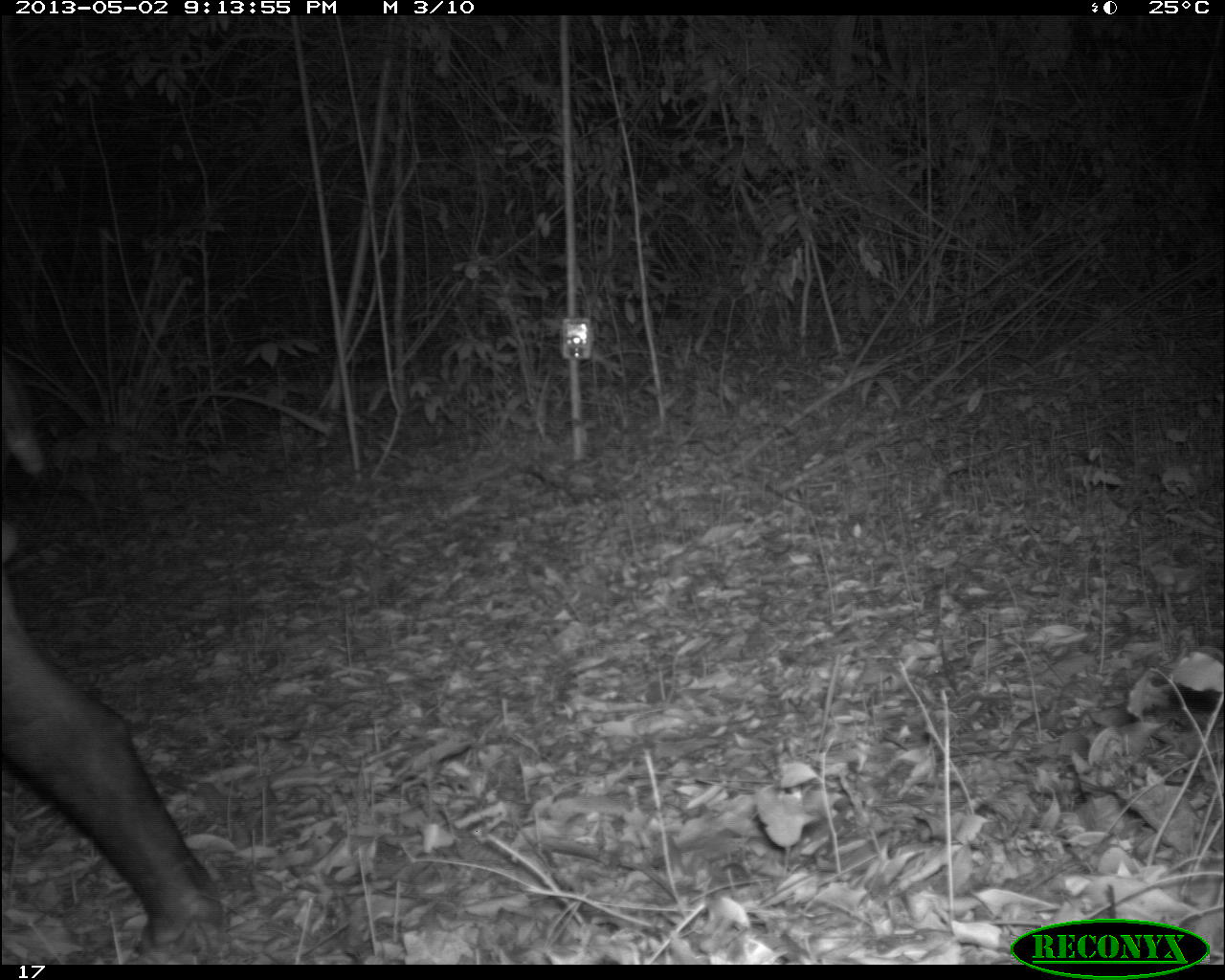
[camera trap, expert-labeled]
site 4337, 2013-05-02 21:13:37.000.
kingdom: Animalia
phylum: Chordata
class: Mammalia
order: Perissodactyla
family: Tapiridae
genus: Tapirus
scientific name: Tapirus bairdii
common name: baird's tapir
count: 1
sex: male